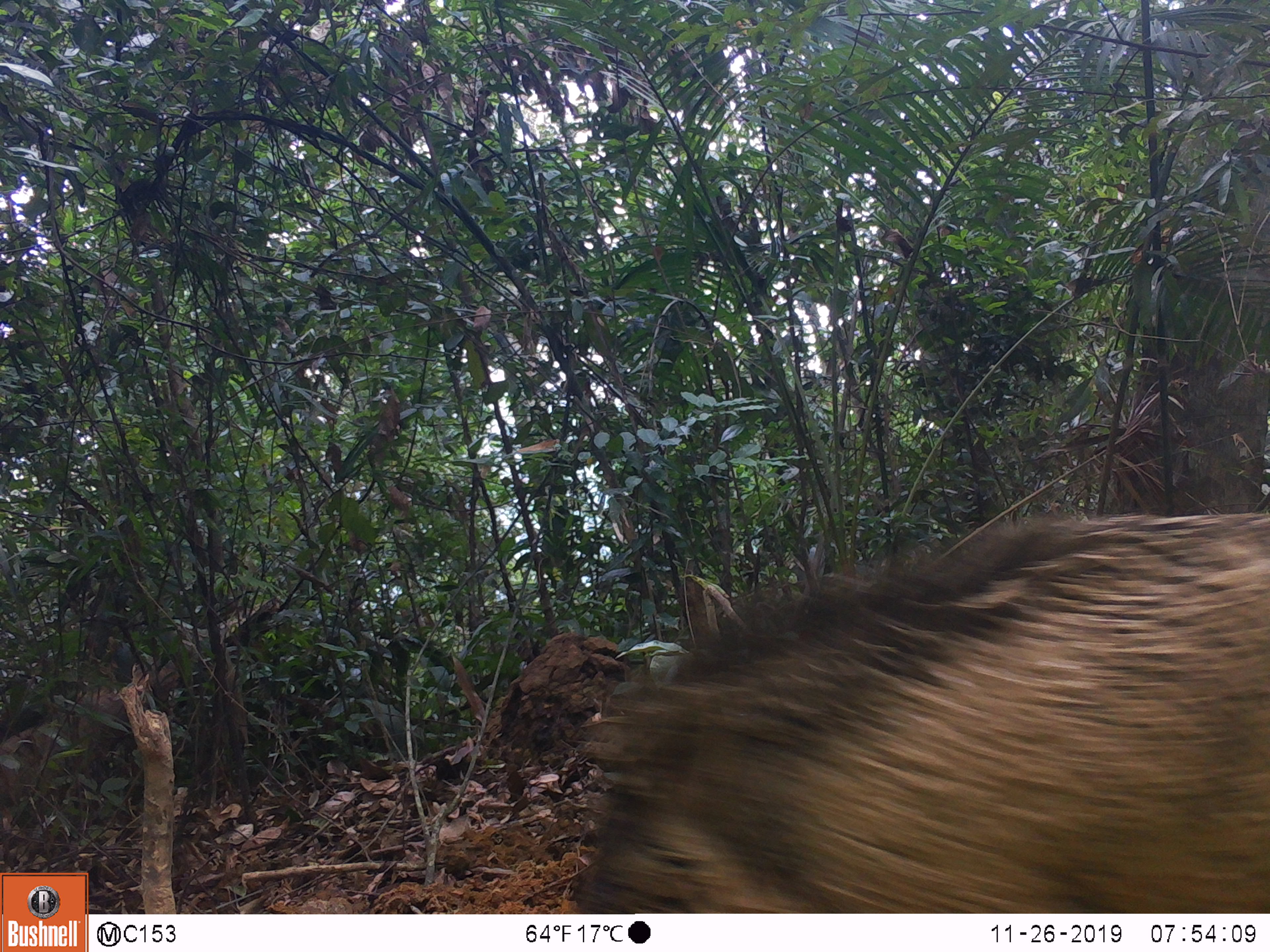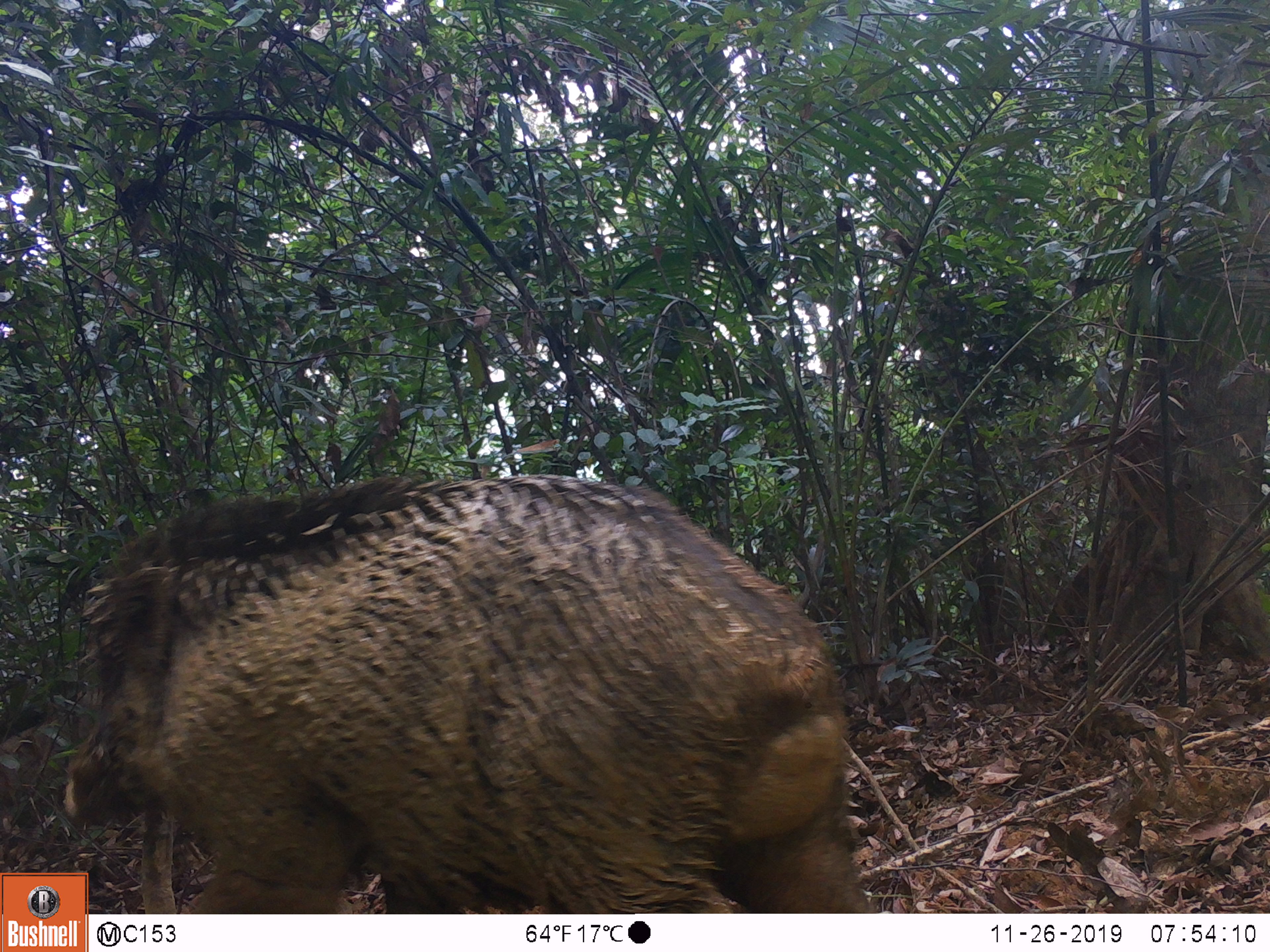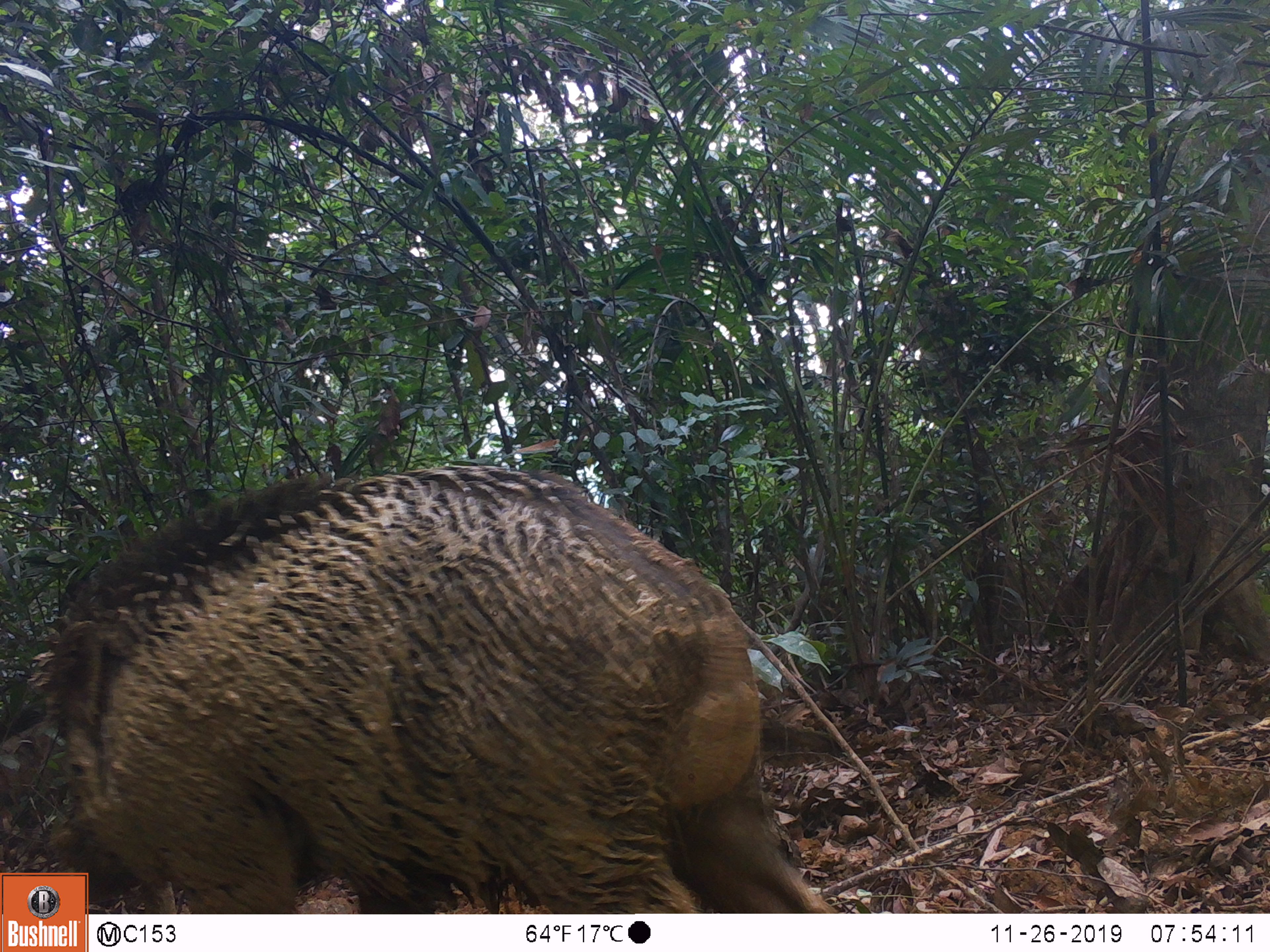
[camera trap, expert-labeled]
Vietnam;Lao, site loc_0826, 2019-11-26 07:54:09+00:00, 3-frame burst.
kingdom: Animalia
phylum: Chordata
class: Mammalia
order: Artiodactyla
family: Suidae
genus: Sus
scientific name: Sus scrofa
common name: eurasian wild pig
Eurasian wild pig (Sus scrofa). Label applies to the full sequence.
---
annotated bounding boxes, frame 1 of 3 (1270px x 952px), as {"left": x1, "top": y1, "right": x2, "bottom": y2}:
eurasian wild pig: {"left": 571, "top": 511, "right": 1270, "bottom": 913}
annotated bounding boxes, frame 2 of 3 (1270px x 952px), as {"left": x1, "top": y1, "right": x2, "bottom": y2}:
eurasian wild pig: {"left": 61, "top": 476, "right": 874, "bottom": 913}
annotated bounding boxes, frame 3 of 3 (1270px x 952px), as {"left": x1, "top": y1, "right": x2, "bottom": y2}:
eurasian wild pig: {"left": 21, "top": 460, "right": 835, "bottom": 913}